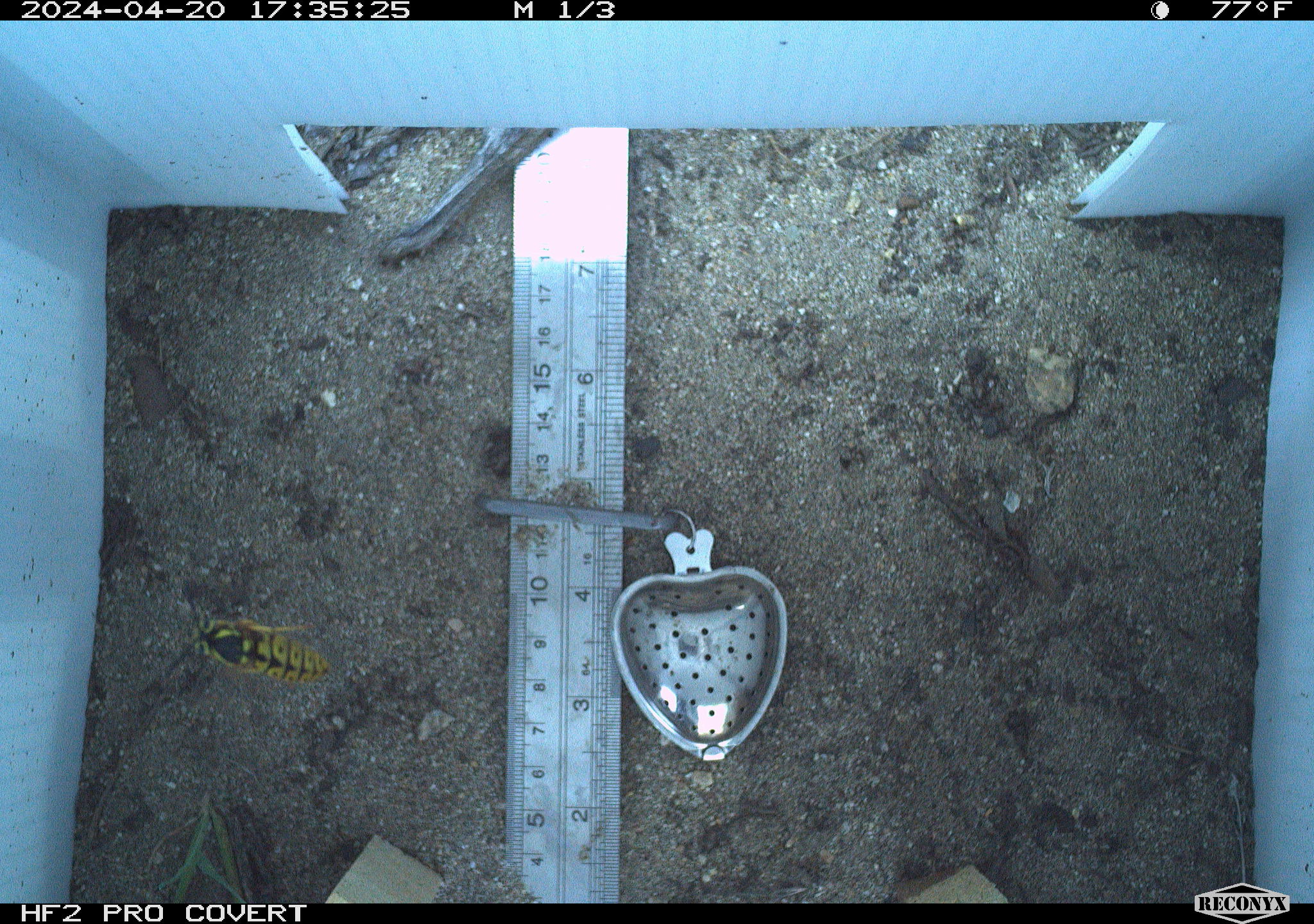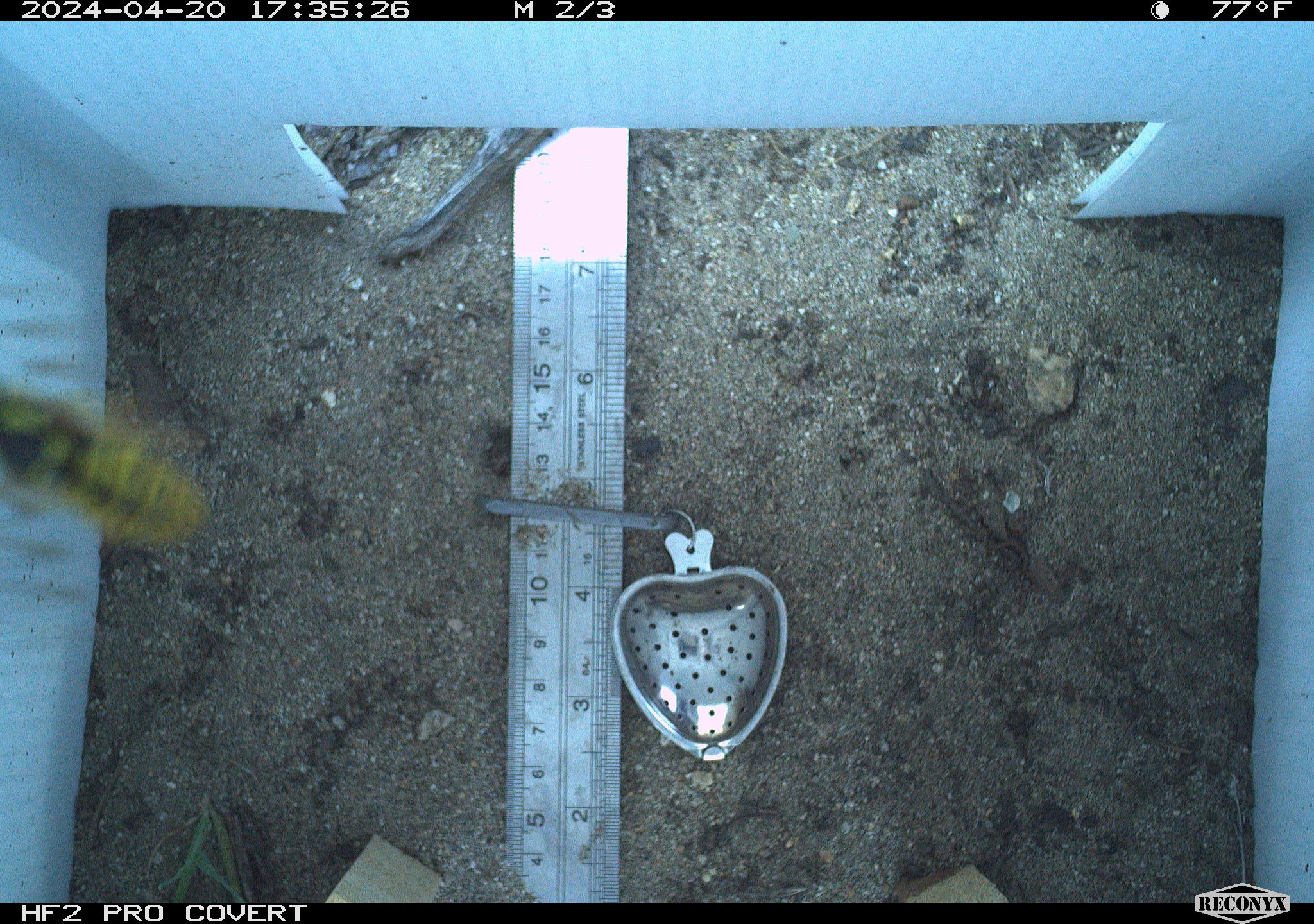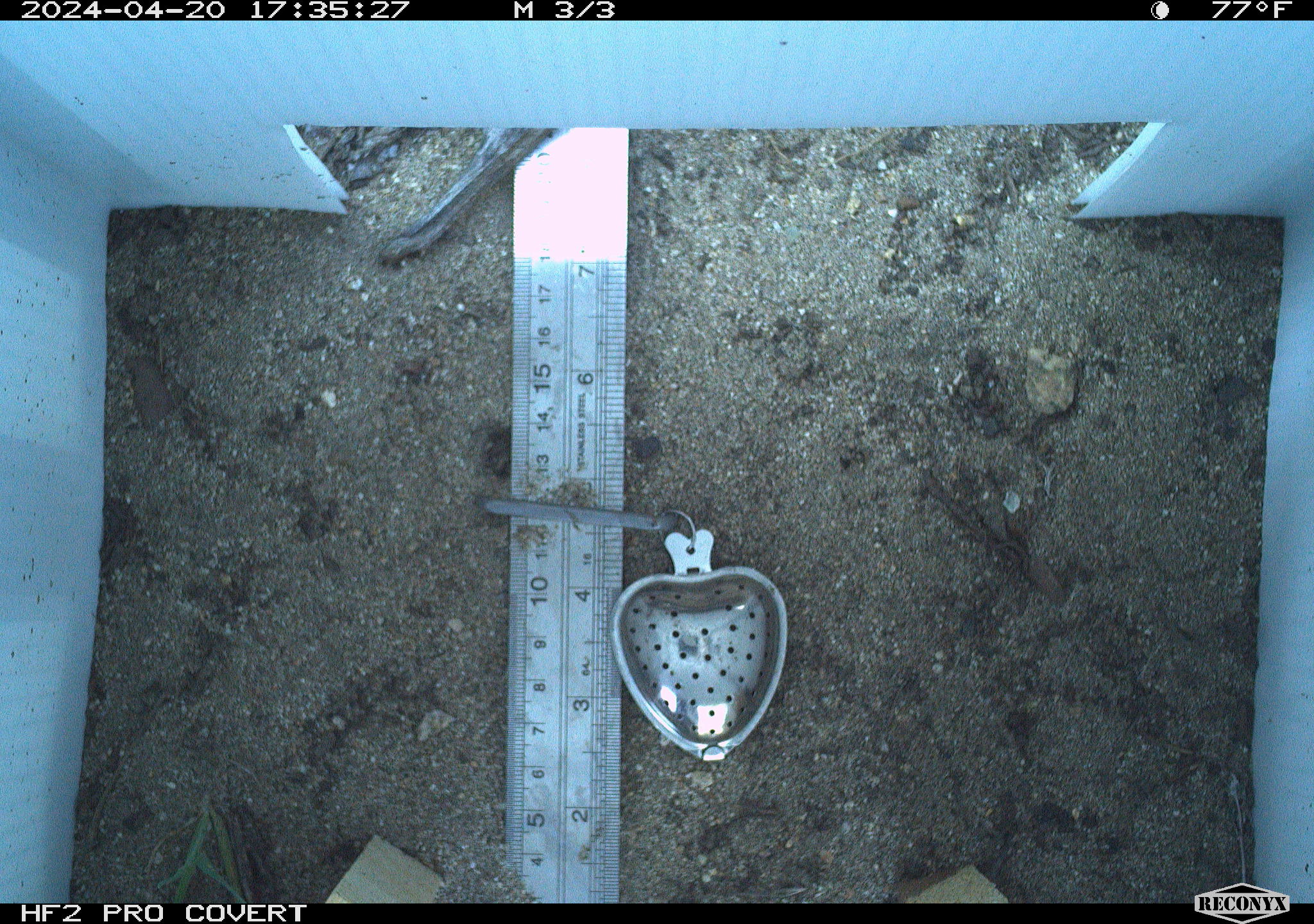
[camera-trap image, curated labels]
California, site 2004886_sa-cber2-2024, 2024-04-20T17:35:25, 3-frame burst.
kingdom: Animalia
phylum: Arthropoda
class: Insecta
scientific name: Insecta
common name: insect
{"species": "insect (Insecta)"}